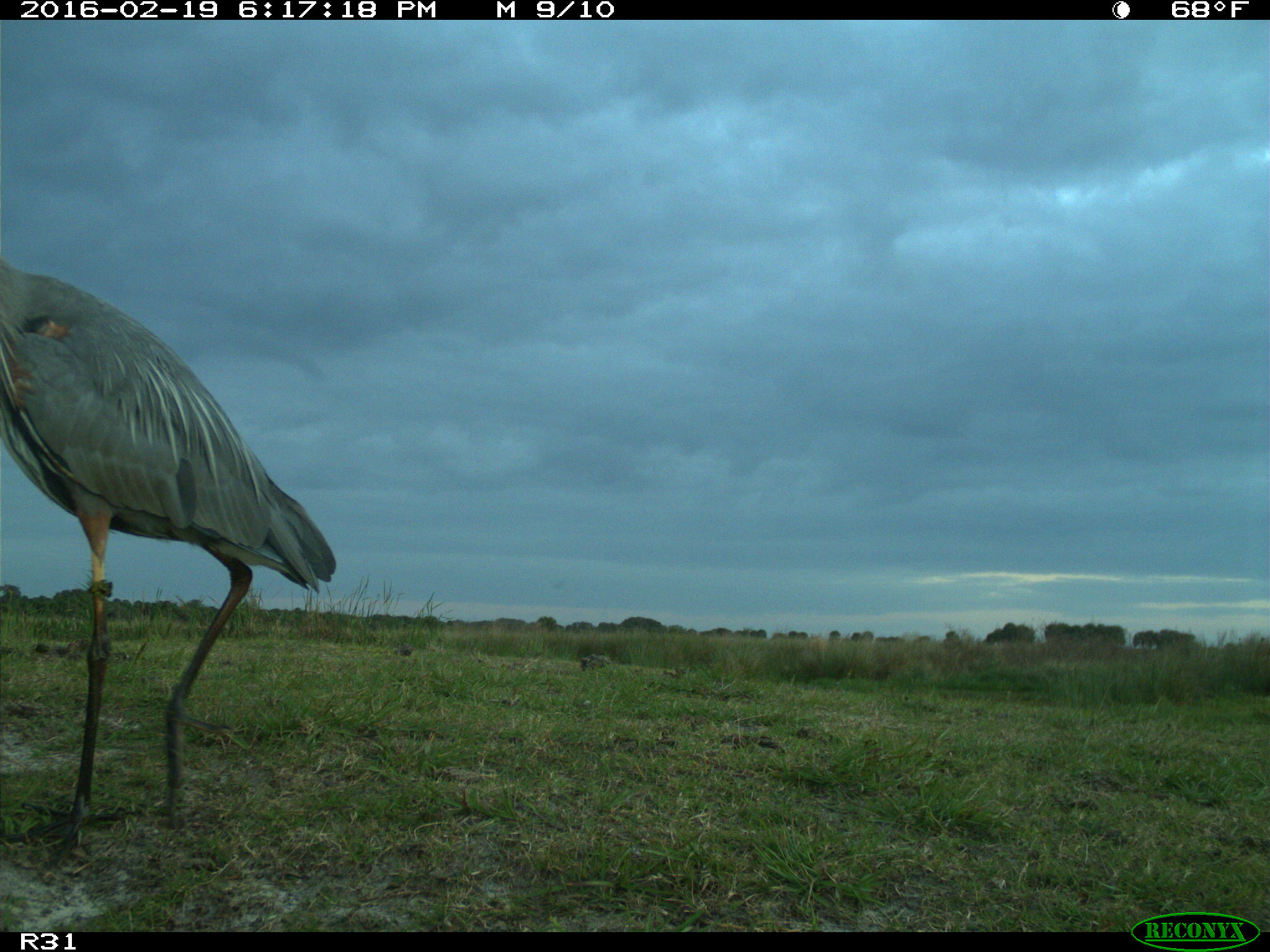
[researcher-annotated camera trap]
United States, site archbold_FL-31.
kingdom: Animalia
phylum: Chordata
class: Aves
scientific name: Aves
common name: birds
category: unidentified bird